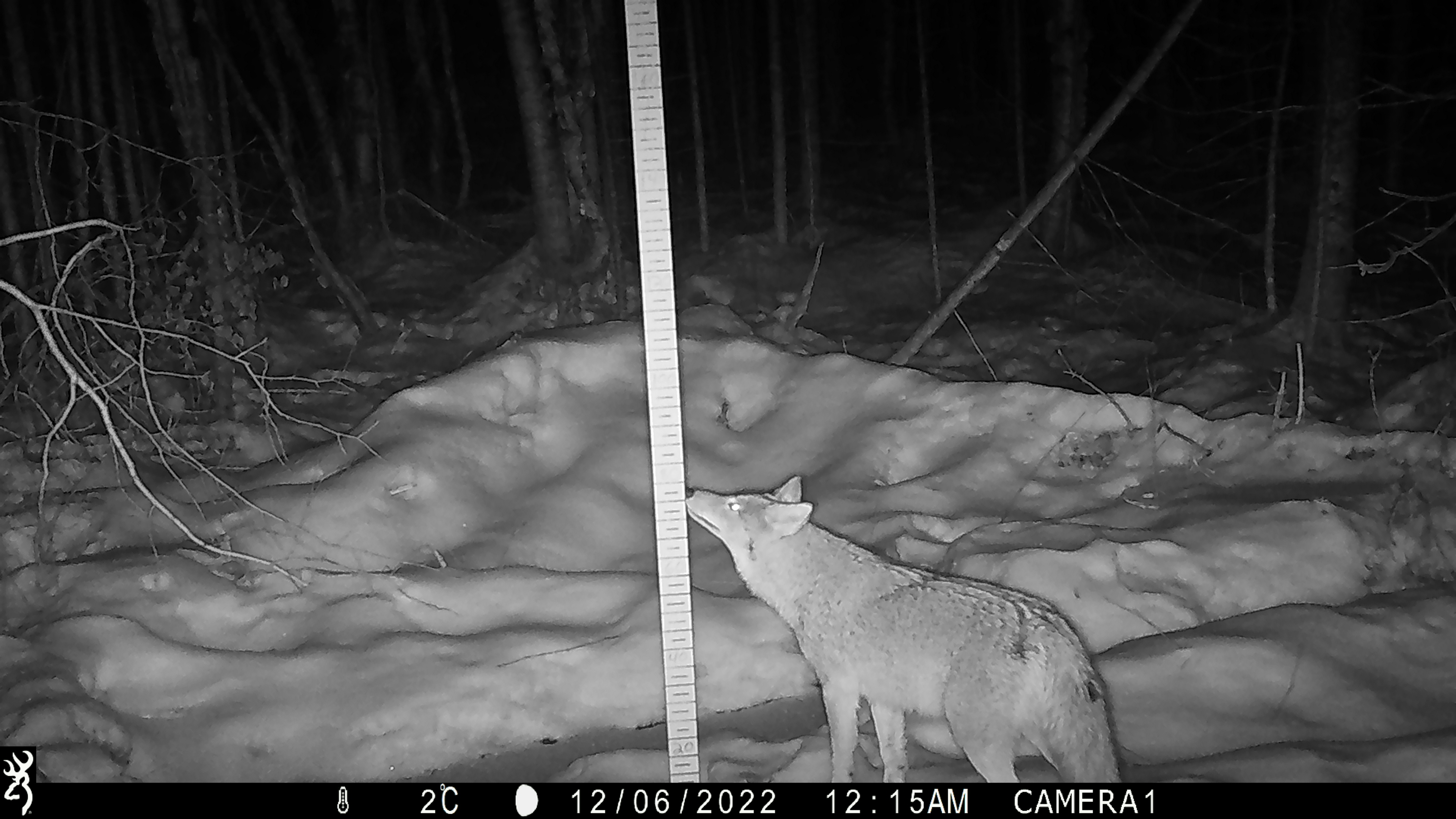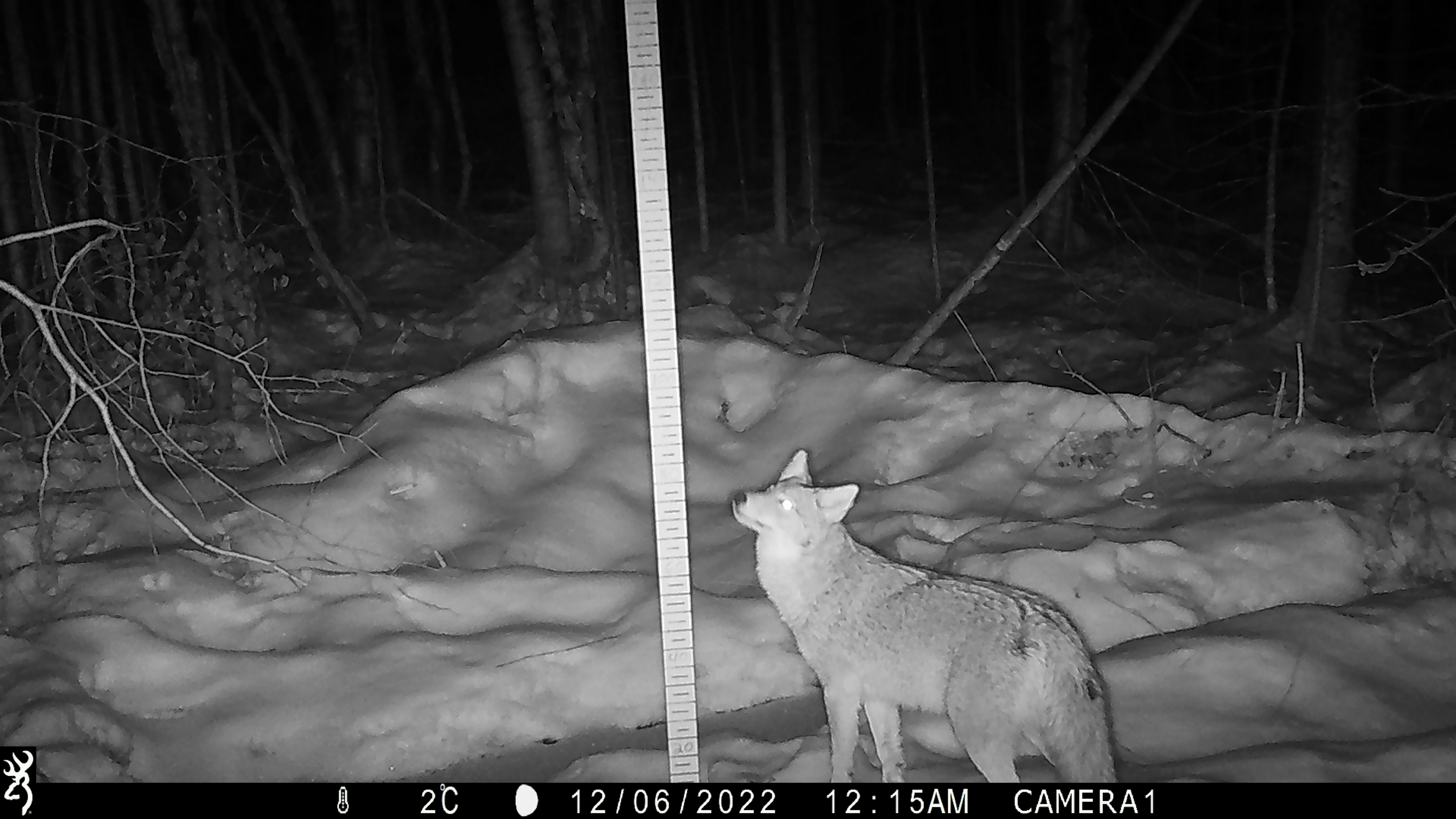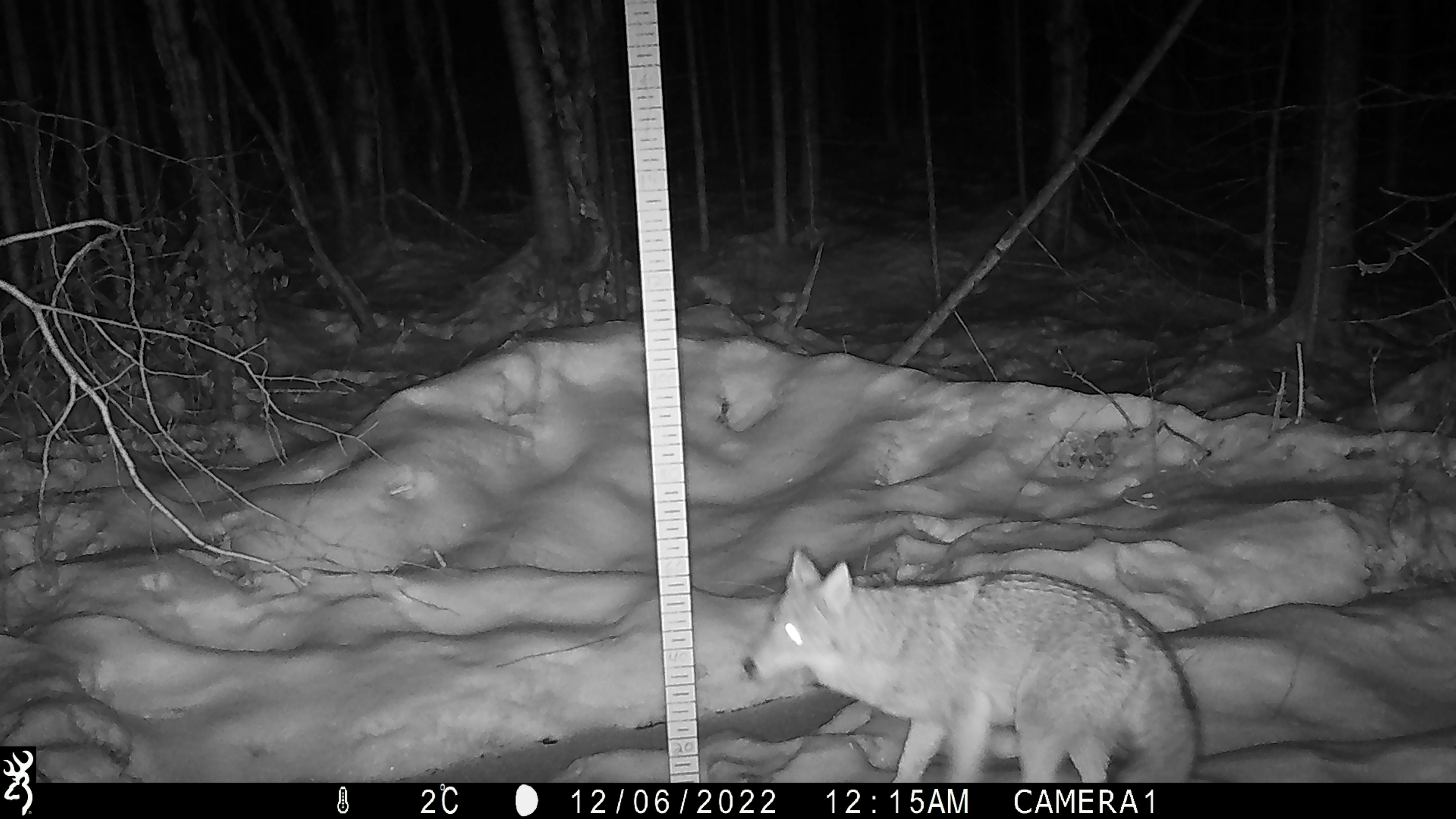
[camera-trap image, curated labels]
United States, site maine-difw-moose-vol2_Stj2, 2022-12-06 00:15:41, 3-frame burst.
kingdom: Animalia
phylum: Chordata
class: Mammalia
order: Carnivora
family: Canidae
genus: Canis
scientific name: Canis latrans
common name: coyote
Coyote (Canis latrans).